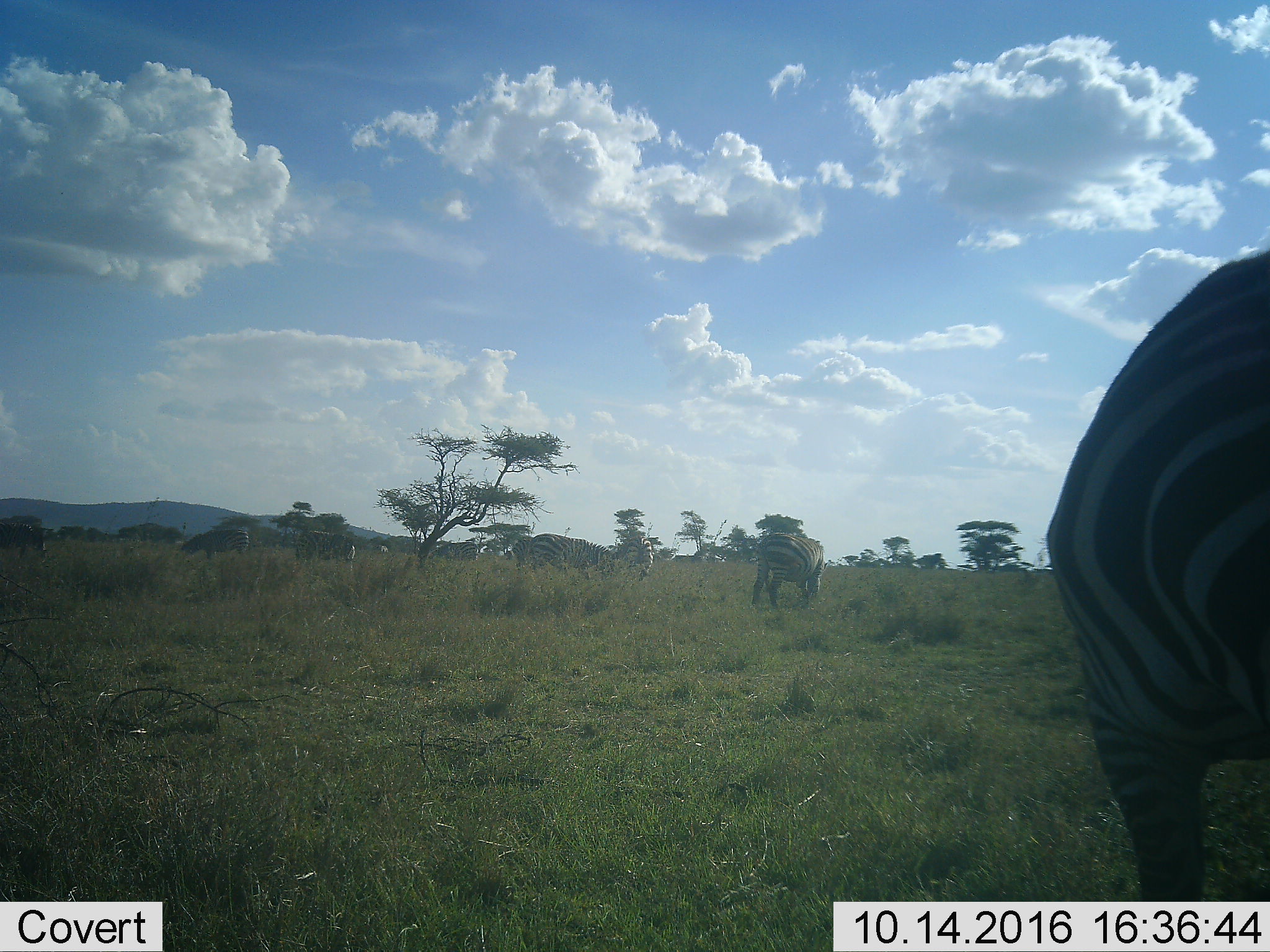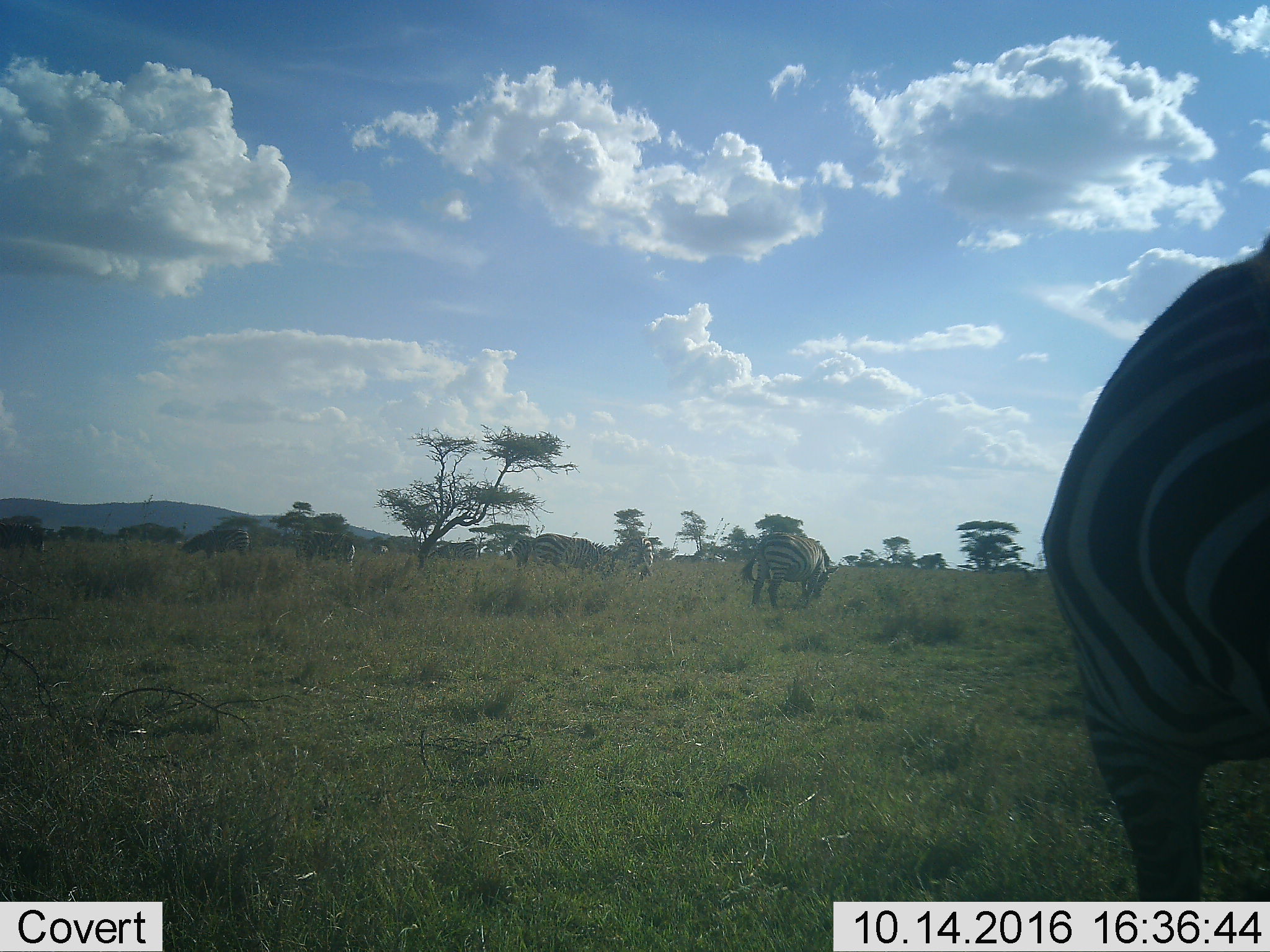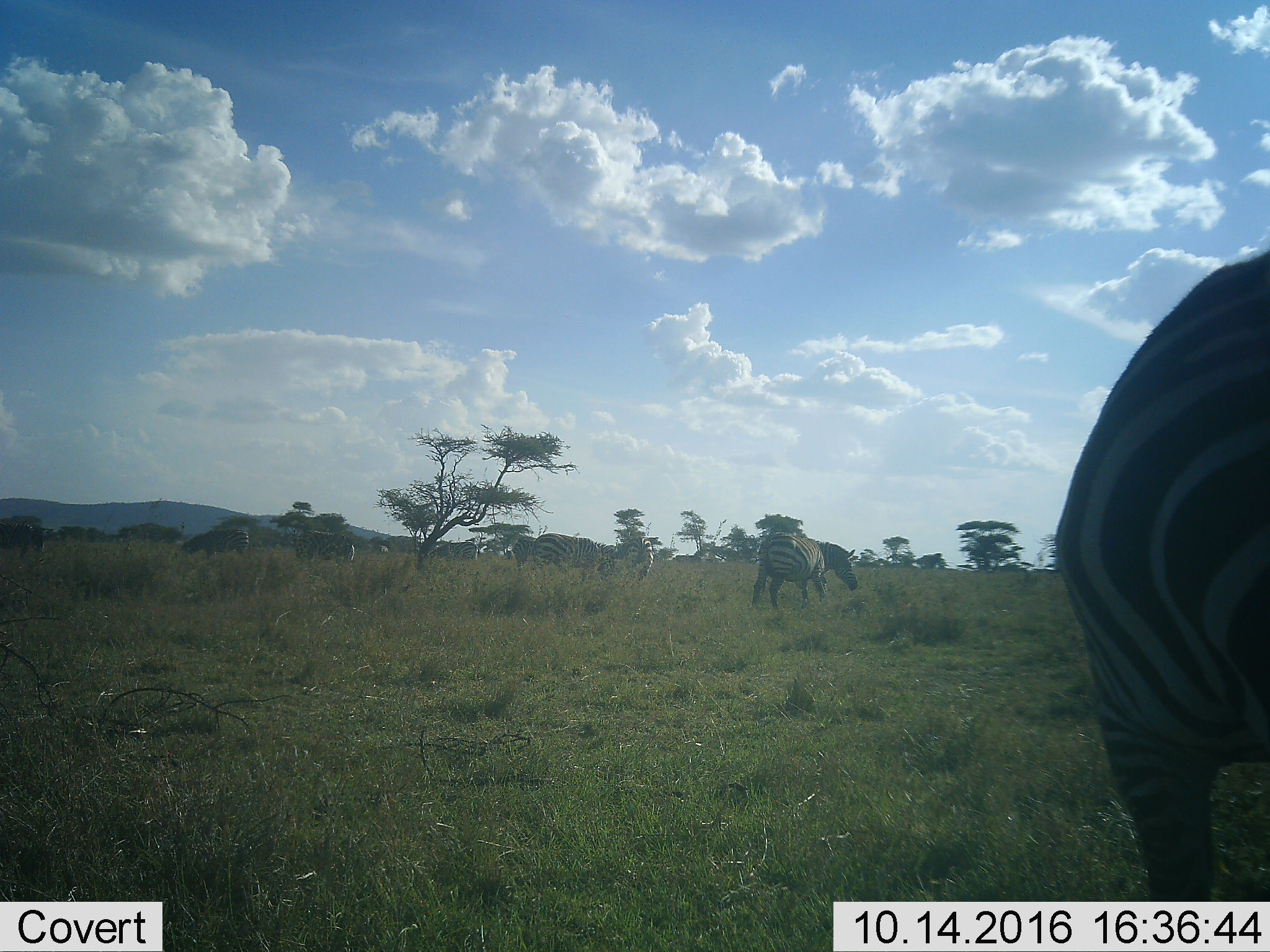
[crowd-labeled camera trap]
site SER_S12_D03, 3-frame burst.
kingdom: Animalia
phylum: Chordata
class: Mammalia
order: Perissodactyla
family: Equidae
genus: Equus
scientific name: Equus quagga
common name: plains zebra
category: zebraplains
Zebraplains (plains zebra) (Equus quagga), count 9. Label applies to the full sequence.